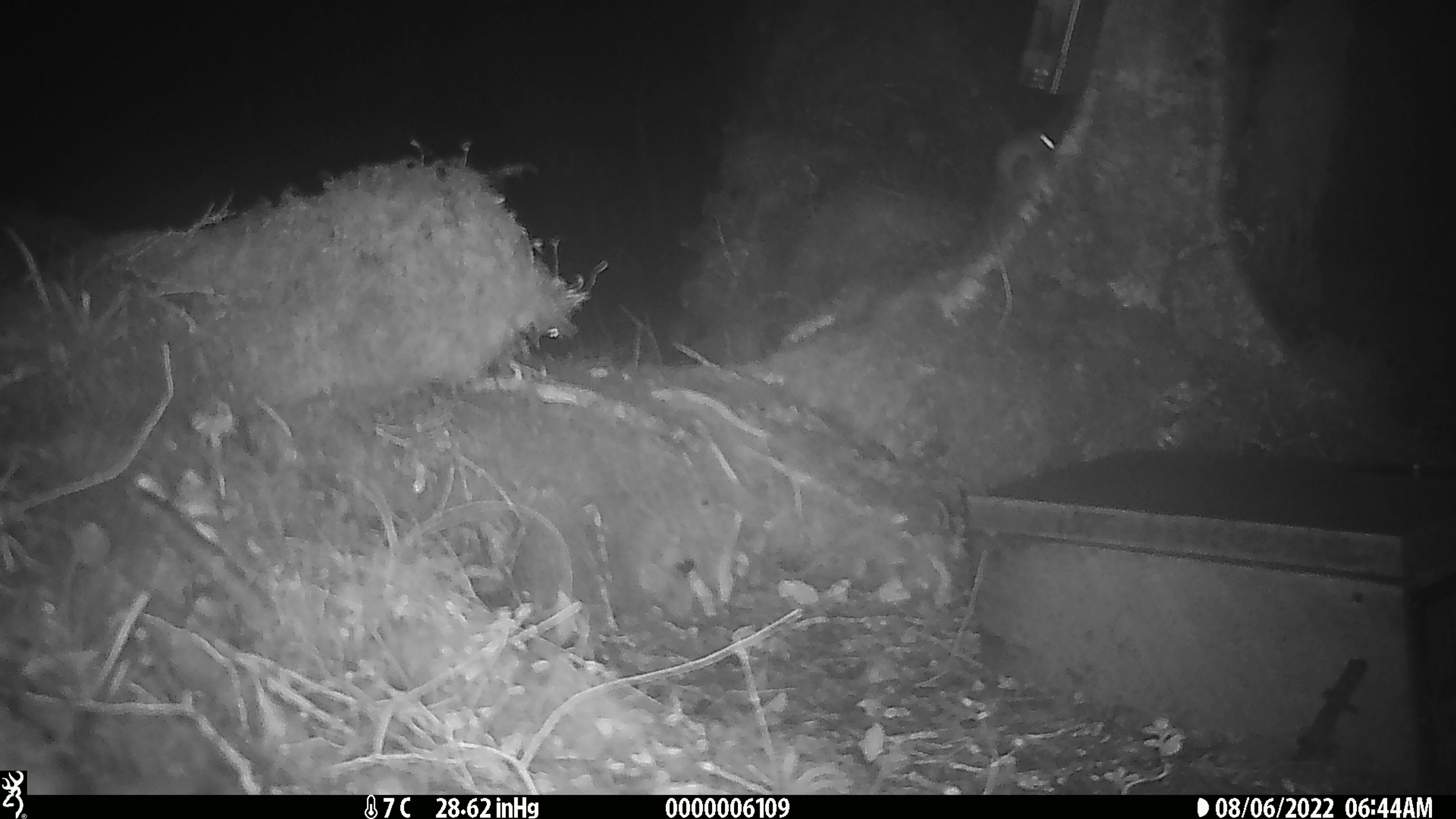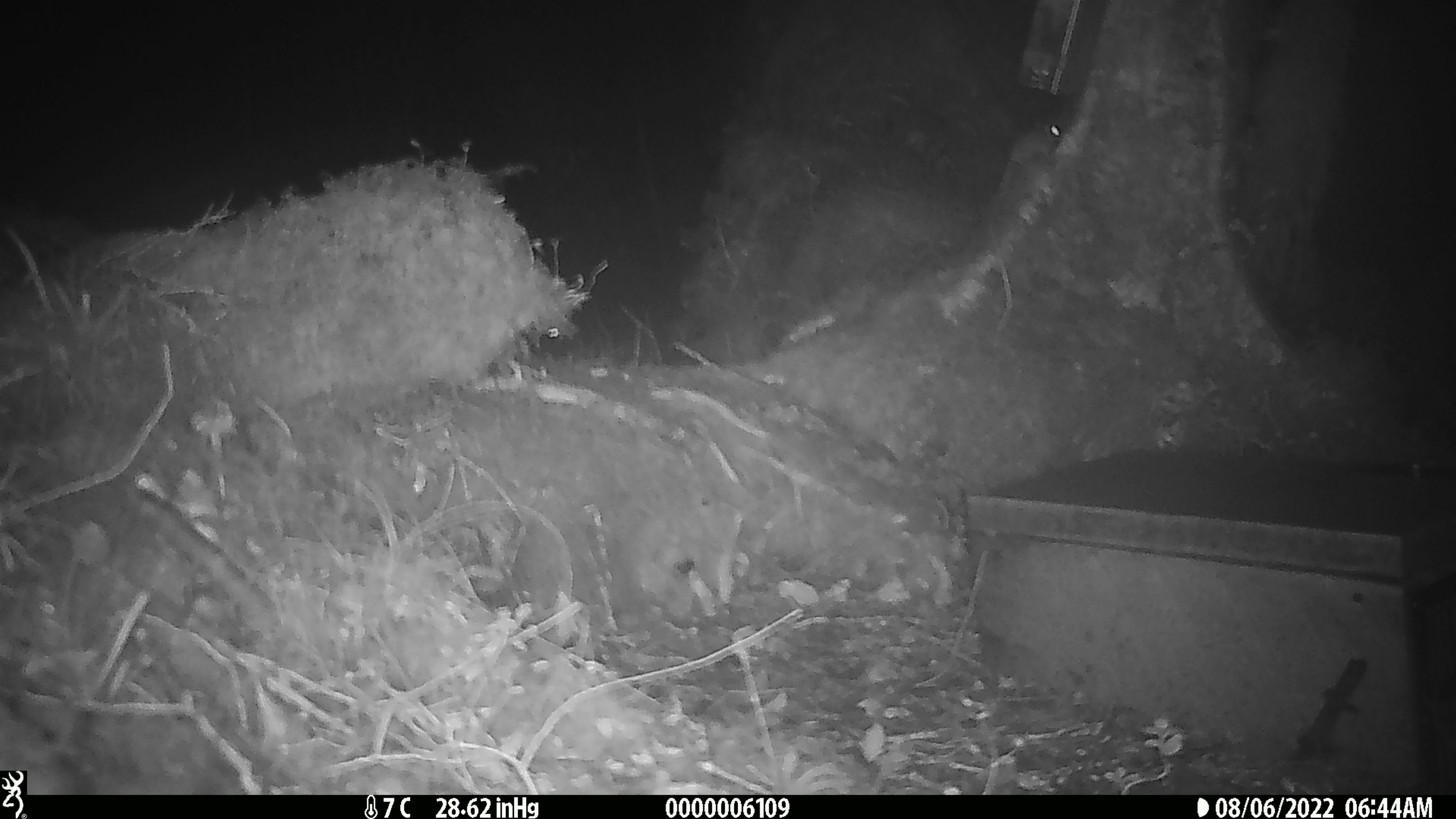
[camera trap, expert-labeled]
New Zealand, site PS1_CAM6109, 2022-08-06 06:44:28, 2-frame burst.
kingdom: Animalia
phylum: Chordata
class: Mammalia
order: Rodentia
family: Muridae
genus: Mus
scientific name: Mus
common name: mouse